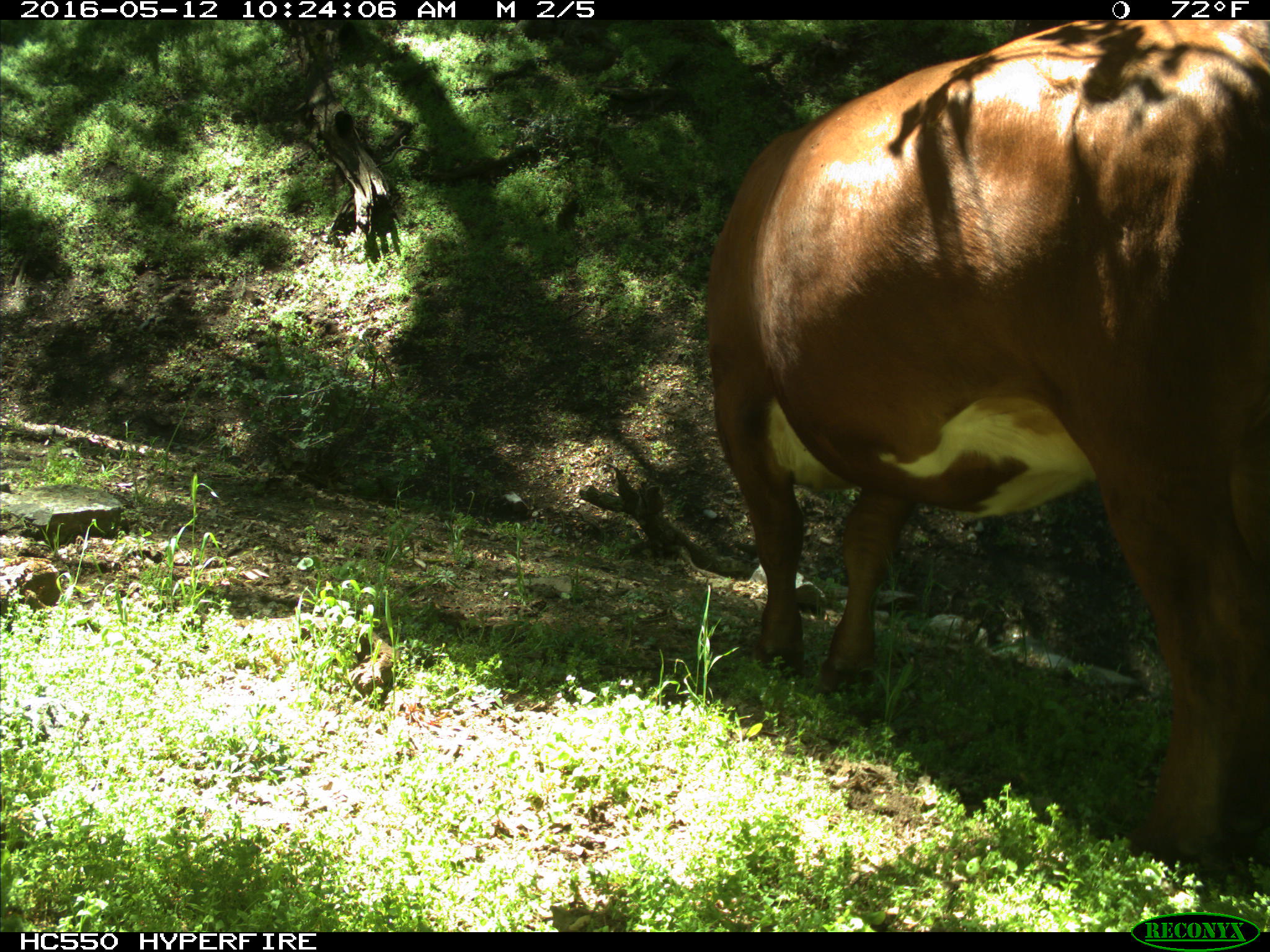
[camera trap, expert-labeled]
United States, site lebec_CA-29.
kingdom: Animalia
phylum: Chordata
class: Mammalia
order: Artiodactyla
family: Bovidae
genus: Bos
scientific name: Bos taurus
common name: domestic cow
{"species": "Bos taurus (domestic cow)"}